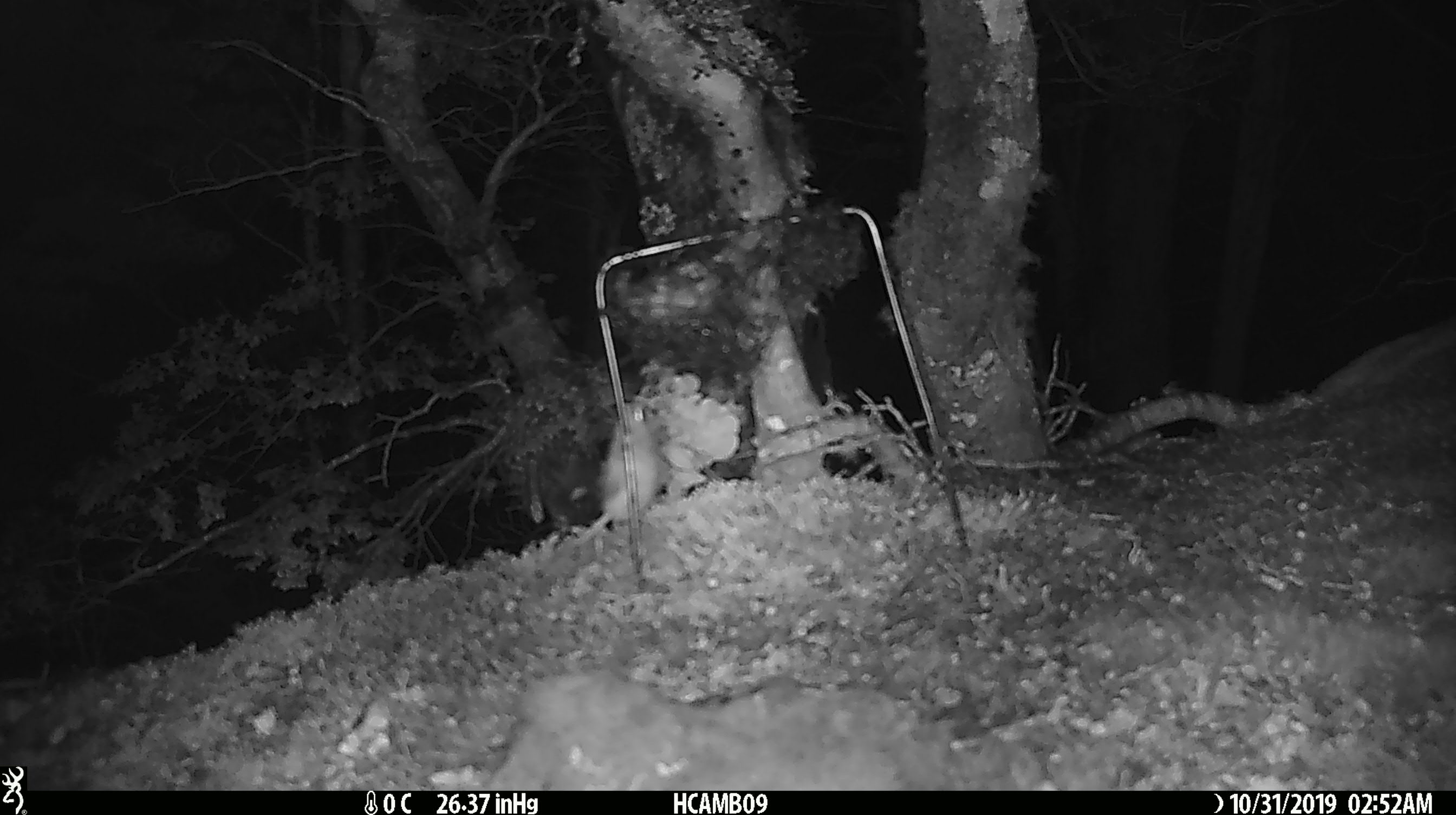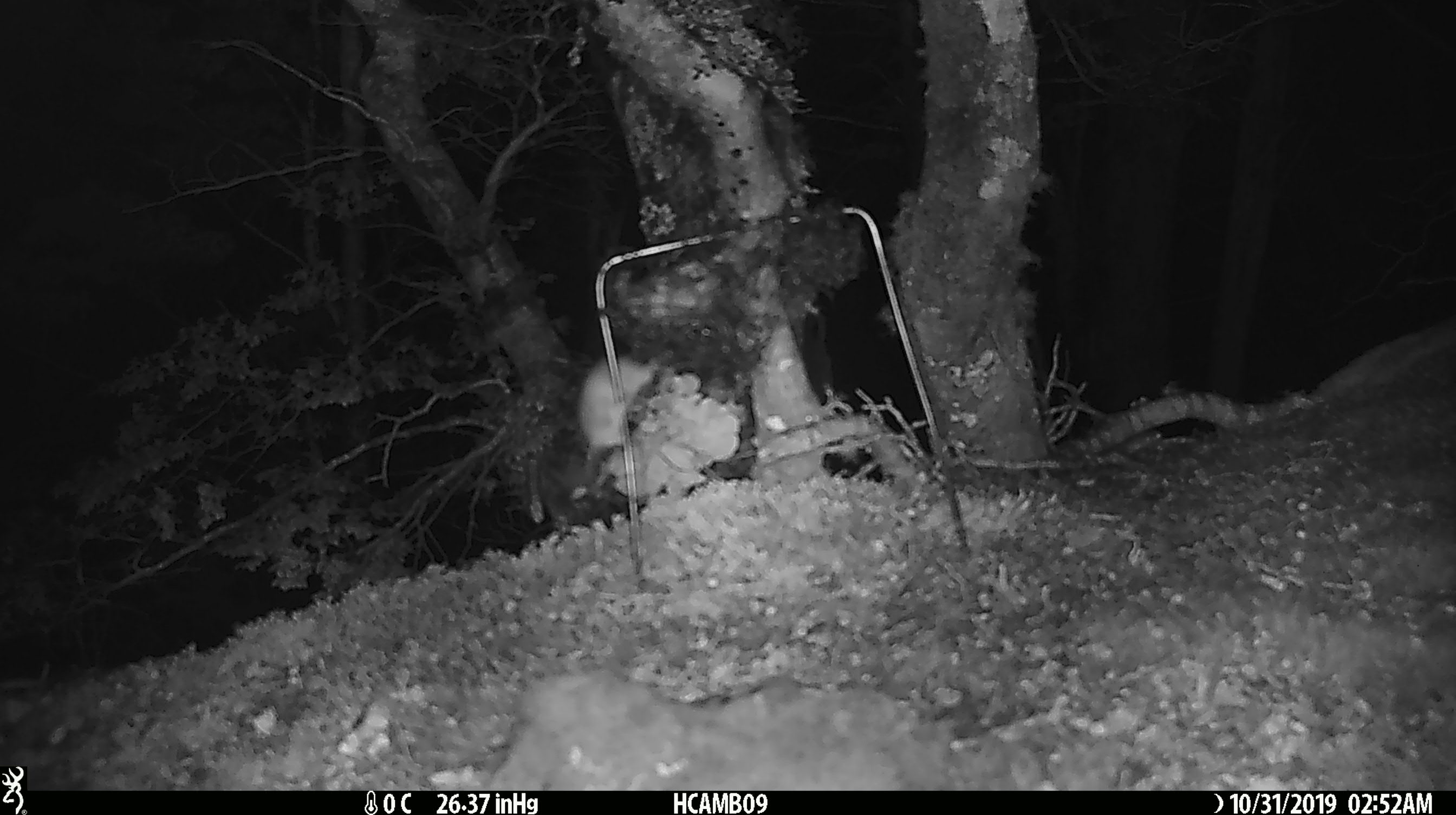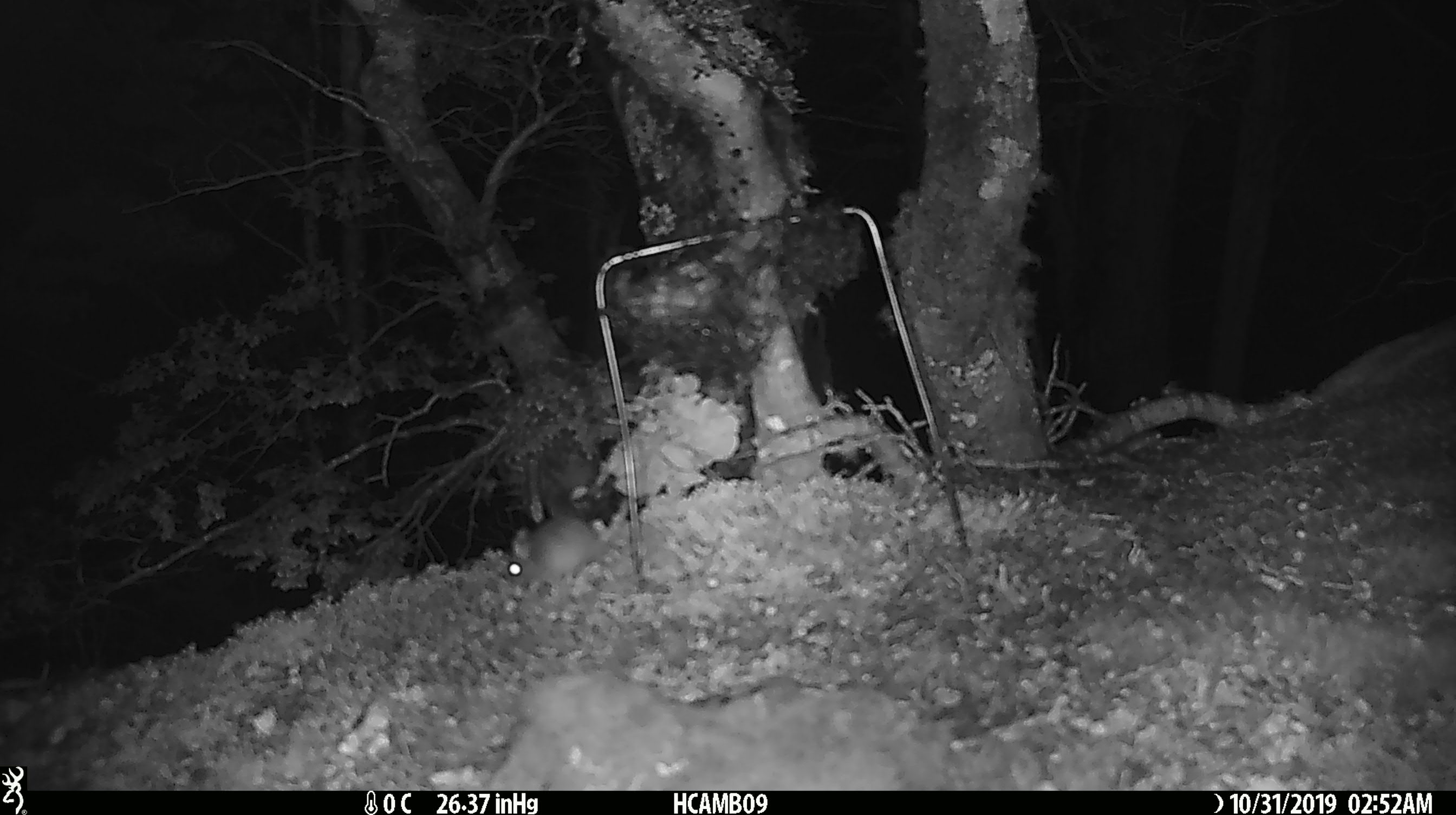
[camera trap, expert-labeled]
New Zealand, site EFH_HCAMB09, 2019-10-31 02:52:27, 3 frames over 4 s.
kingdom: Animalia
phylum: Chordata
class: Mammalia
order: Rodentia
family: Muridae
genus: Mus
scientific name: Mus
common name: mouse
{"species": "mouse (Mus)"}